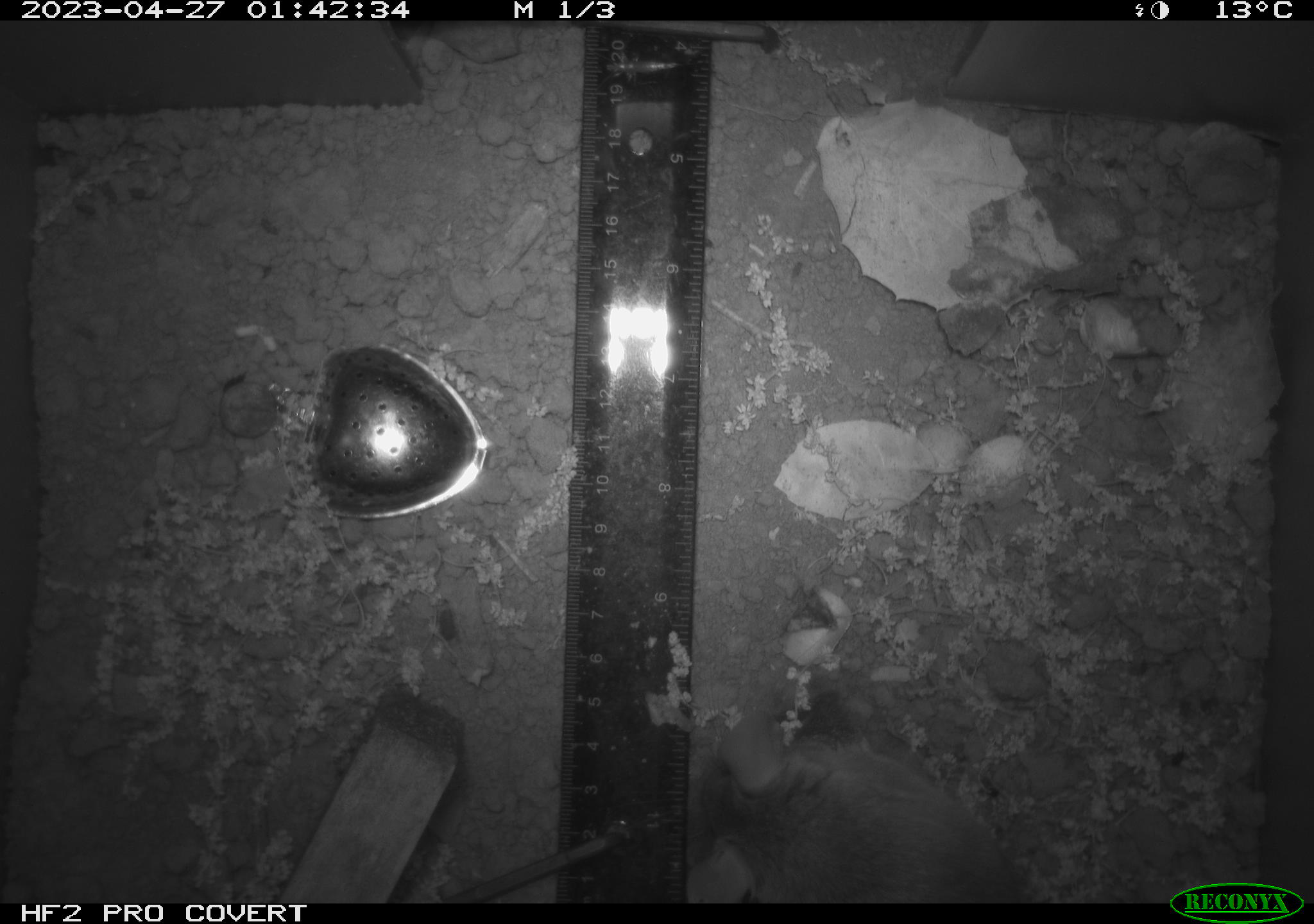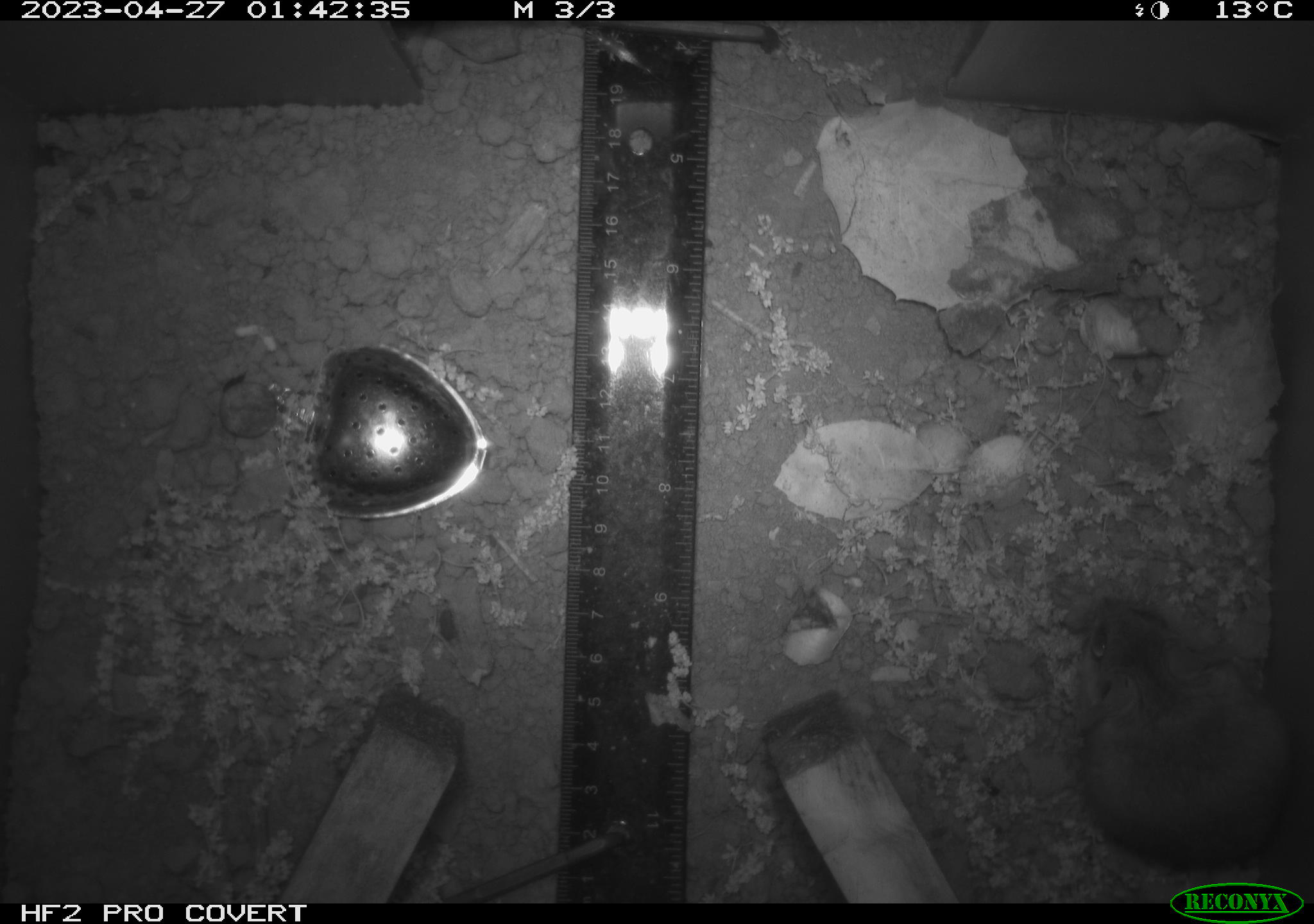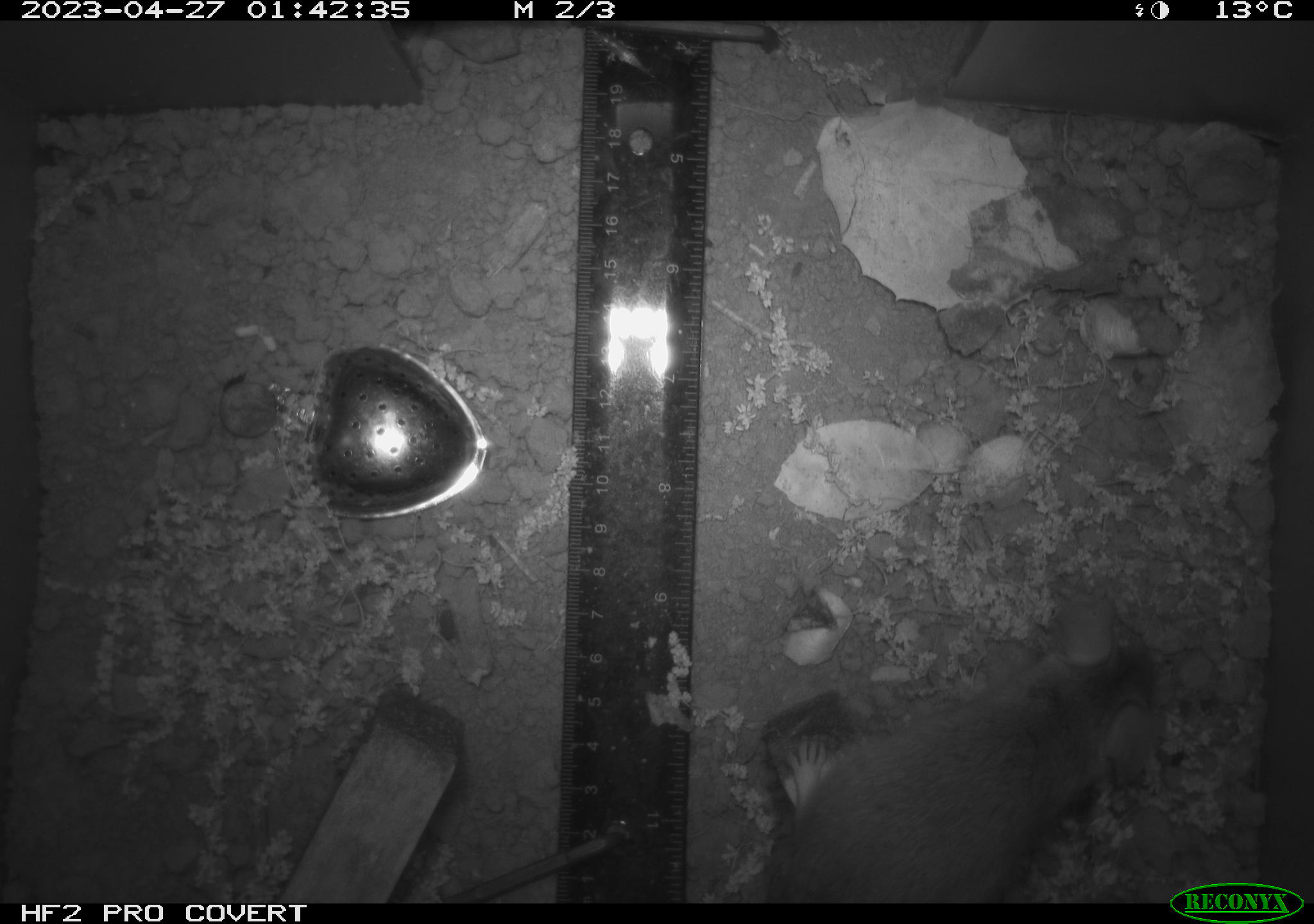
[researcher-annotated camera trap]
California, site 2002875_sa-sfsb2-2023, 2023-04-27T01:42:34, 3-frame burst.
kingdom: Animalia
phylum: Chordata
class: Mammalia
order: Rodentia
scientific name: Rodentia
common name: mouse species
Mouse species (Rodentia).